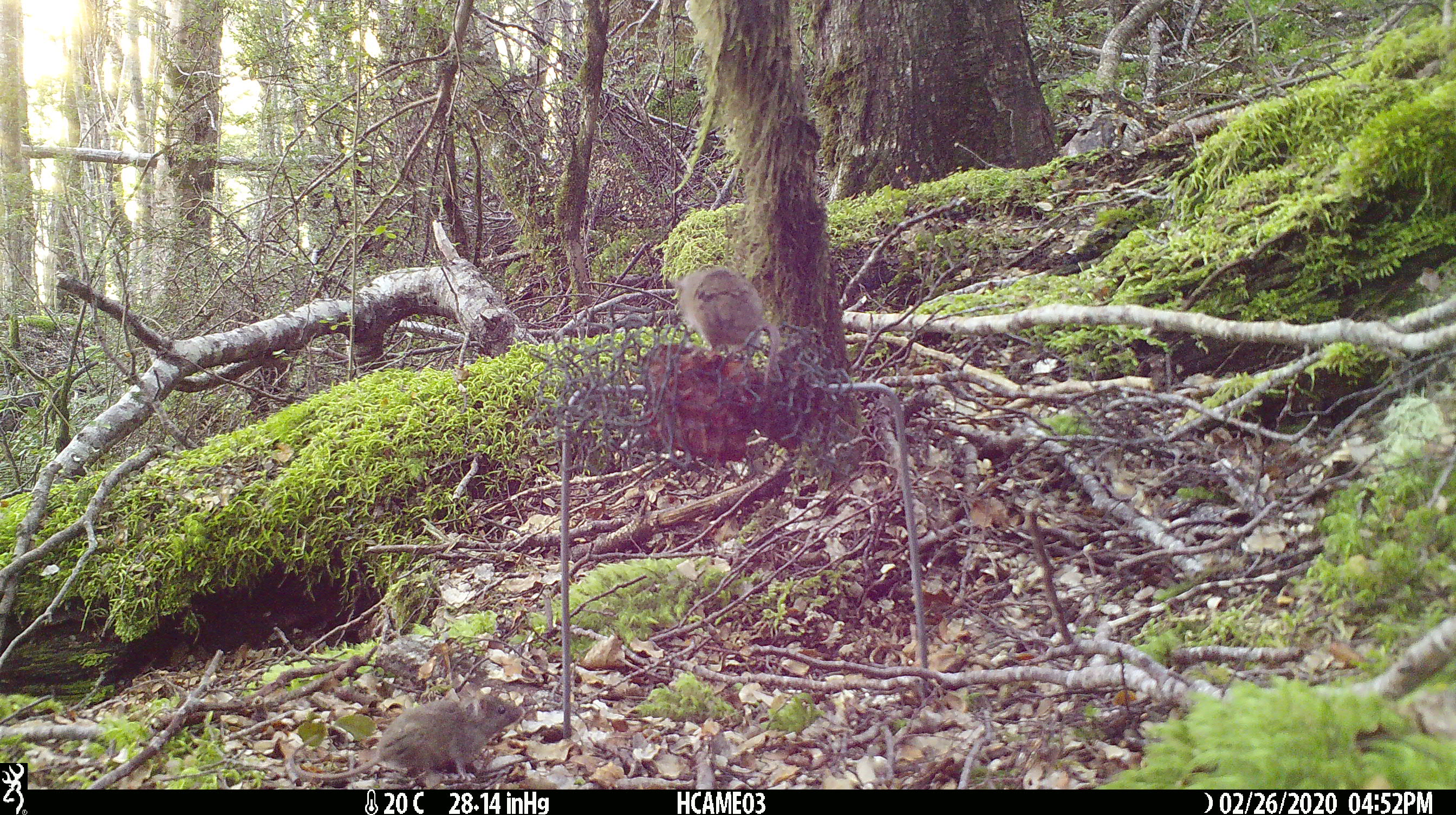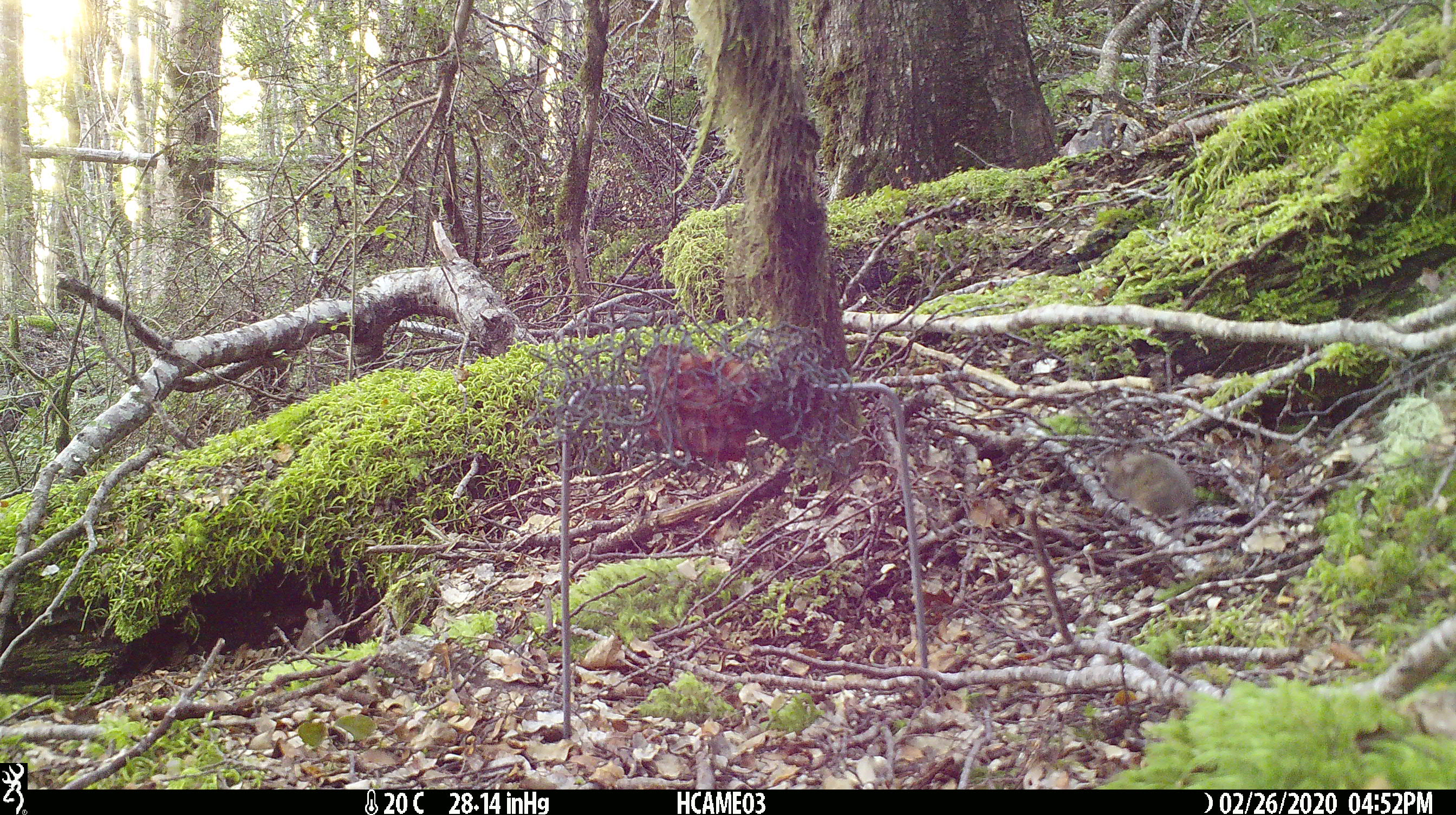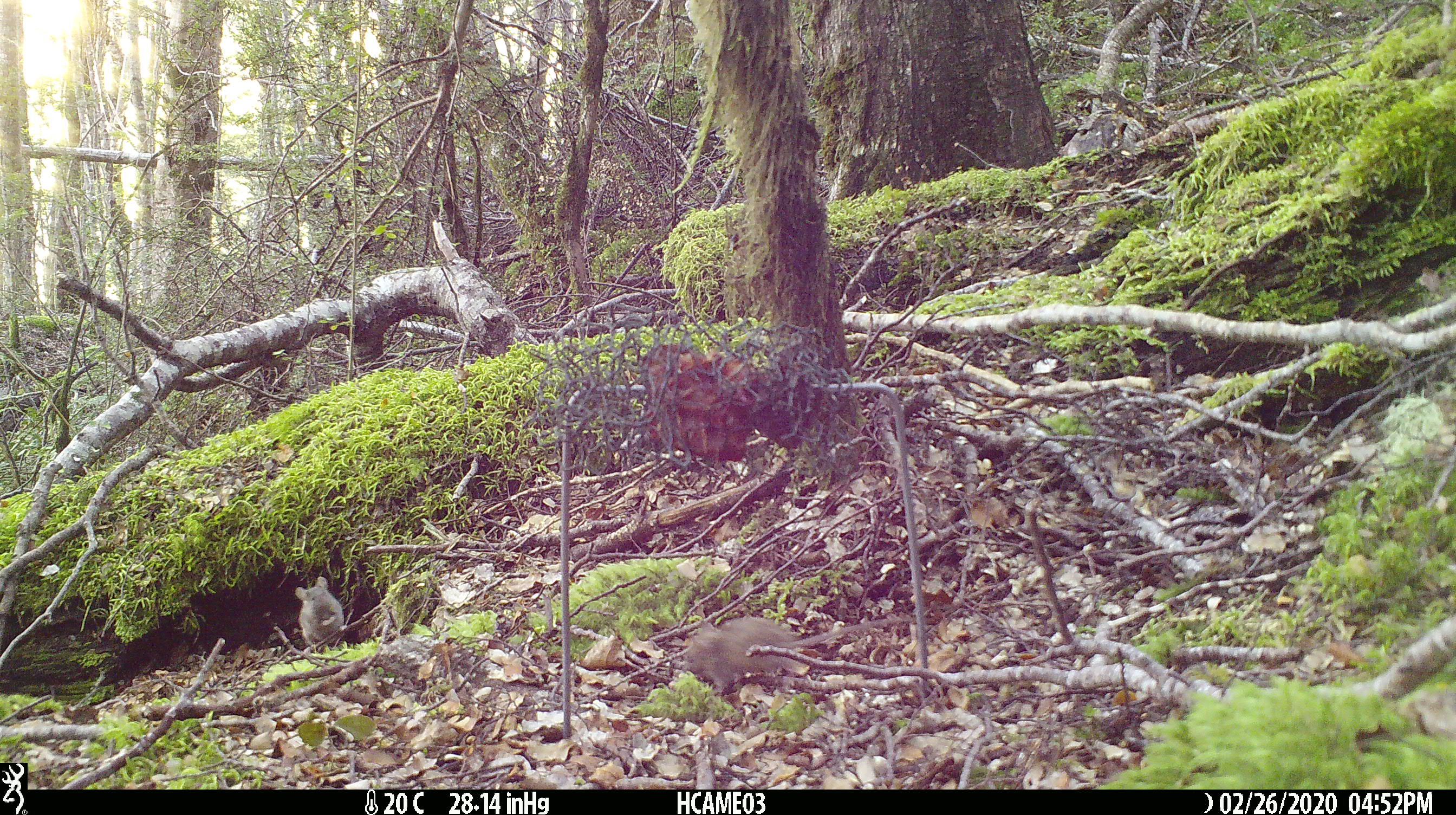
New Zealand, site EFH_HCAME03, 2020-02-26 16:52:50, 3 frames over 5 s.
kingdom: Animalia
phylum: Chordata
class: Mammalia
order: Rodentia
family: Muridae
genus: Mus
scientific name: Mus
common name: mouse